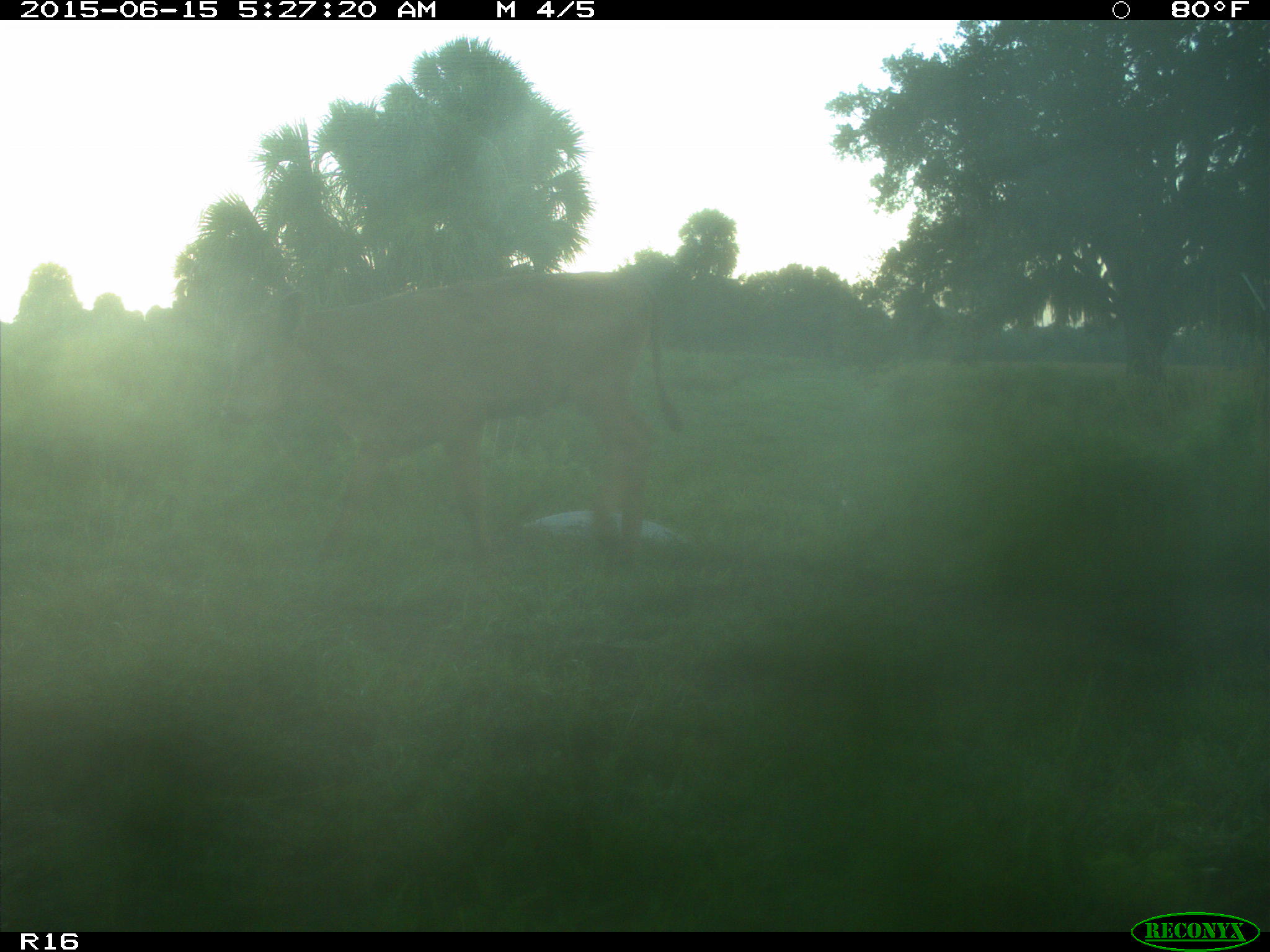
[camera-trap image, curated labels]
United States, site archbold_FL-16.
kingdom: Animalia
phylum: Chordata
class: Mammalia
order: Artiodactyla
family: Bovidae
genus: Bos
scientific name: Bos taurus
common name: domestic cow